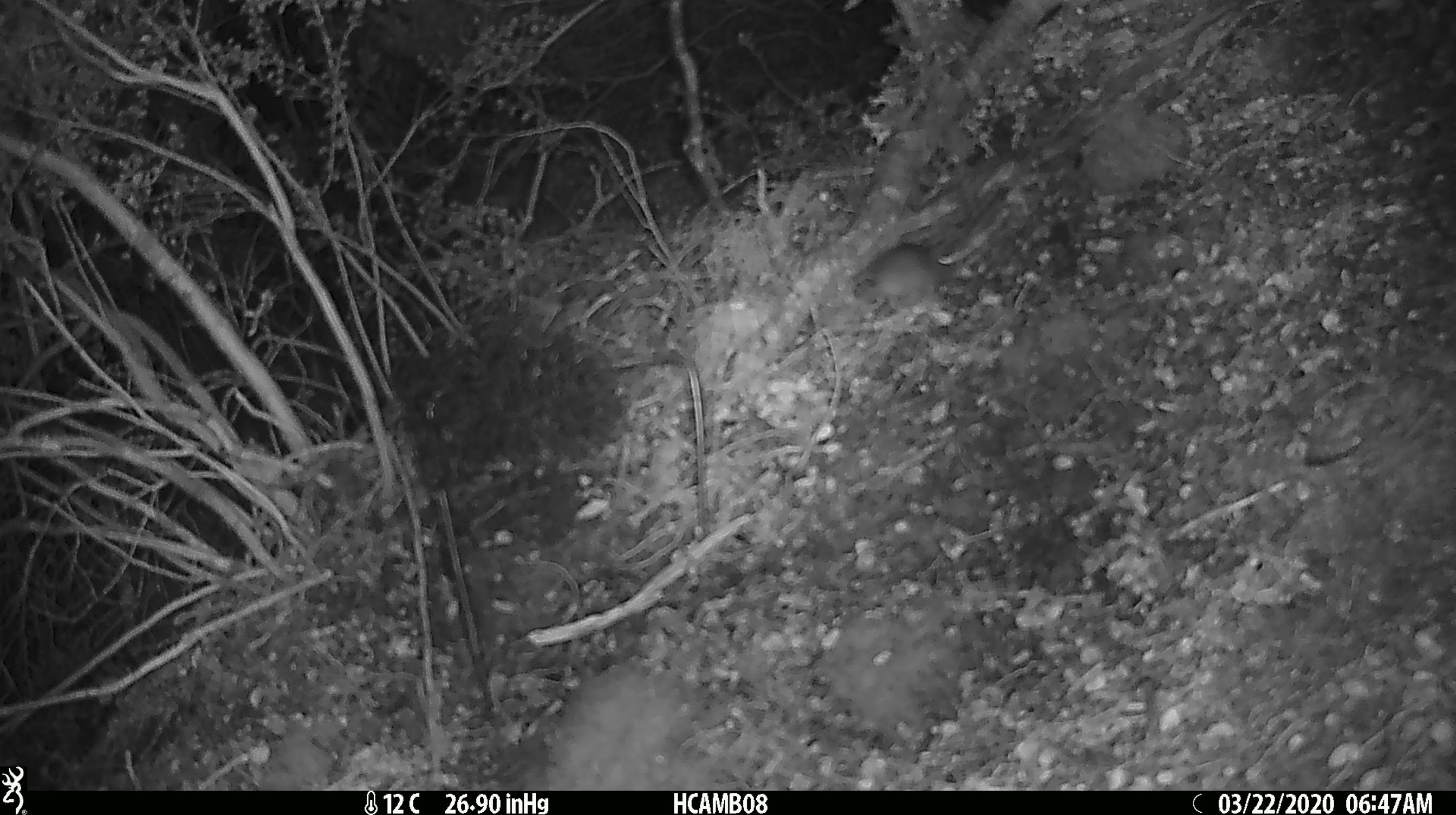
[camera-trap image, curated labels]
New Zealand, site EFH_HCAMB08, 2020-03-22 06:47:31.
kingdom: Animalia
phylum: Chordata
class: Mammalia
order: Rodentia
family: Muridae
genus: Mus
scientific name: Mus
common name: mouse